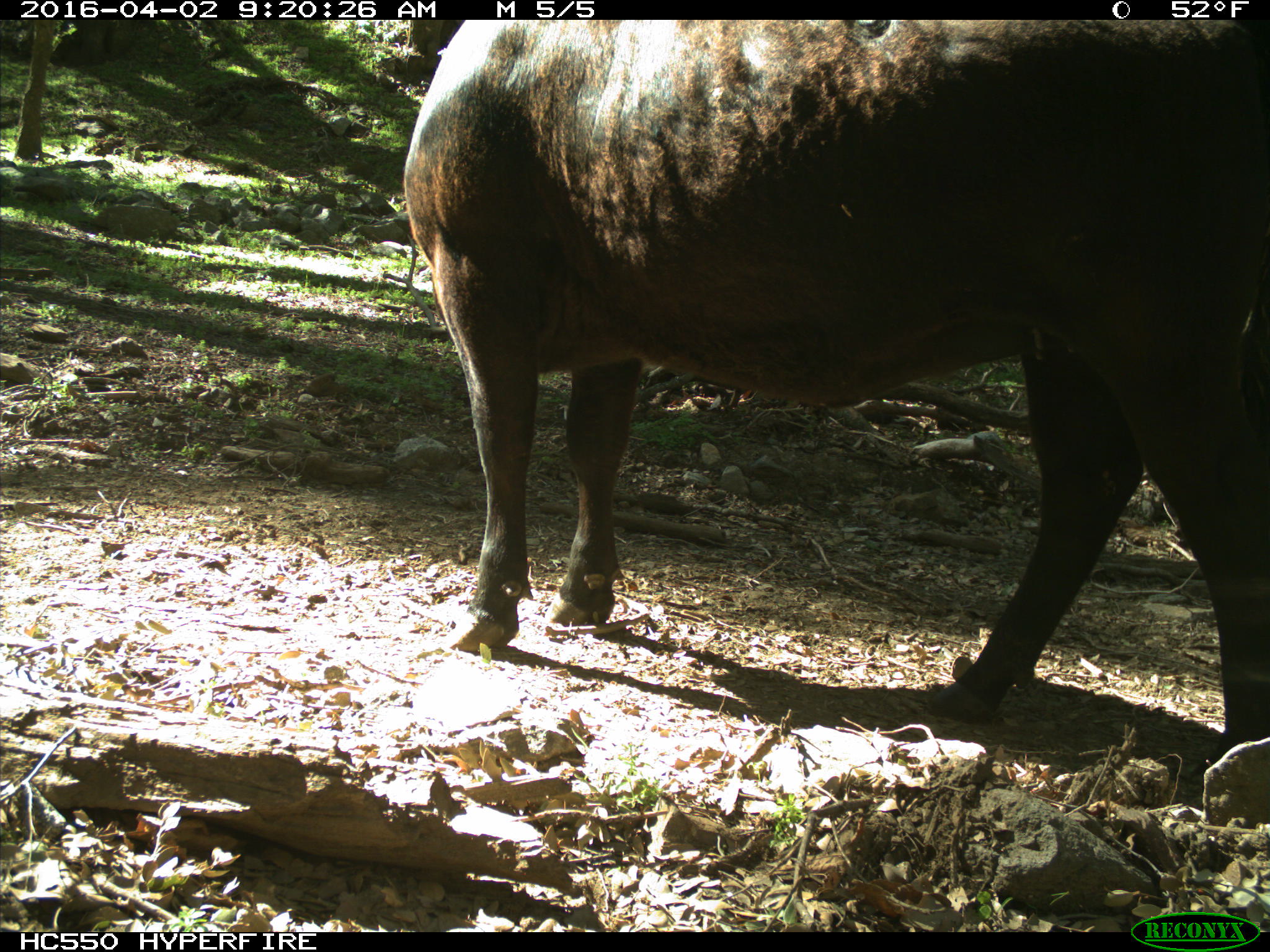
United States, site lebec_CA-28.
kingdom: Animalia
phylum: Chordata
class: Mammalia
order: Artiodactyla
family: Bovidae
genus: Bos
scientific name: Bos taurus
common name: domestic cow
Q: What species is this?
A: Bos taurus (domestic cow).